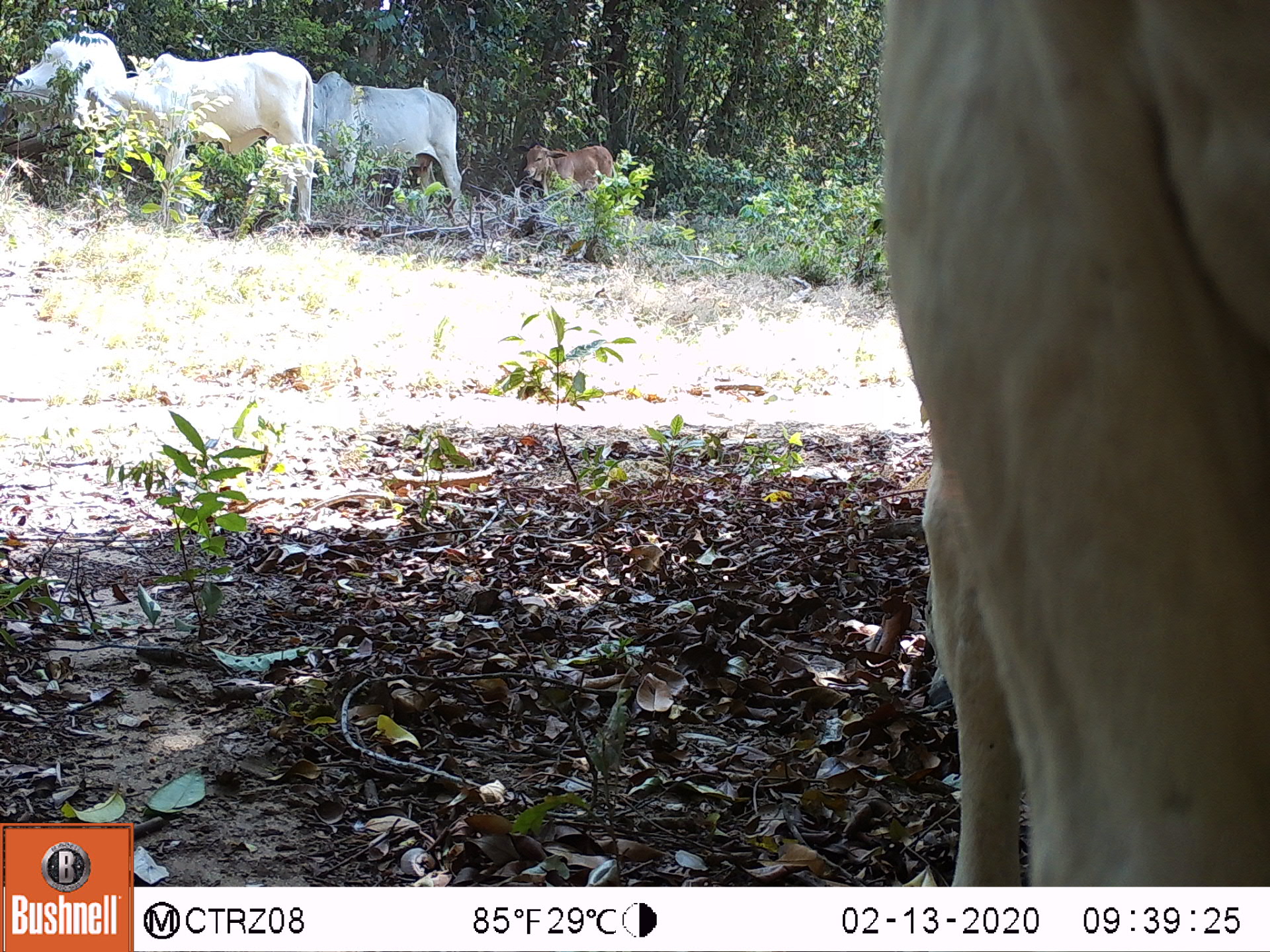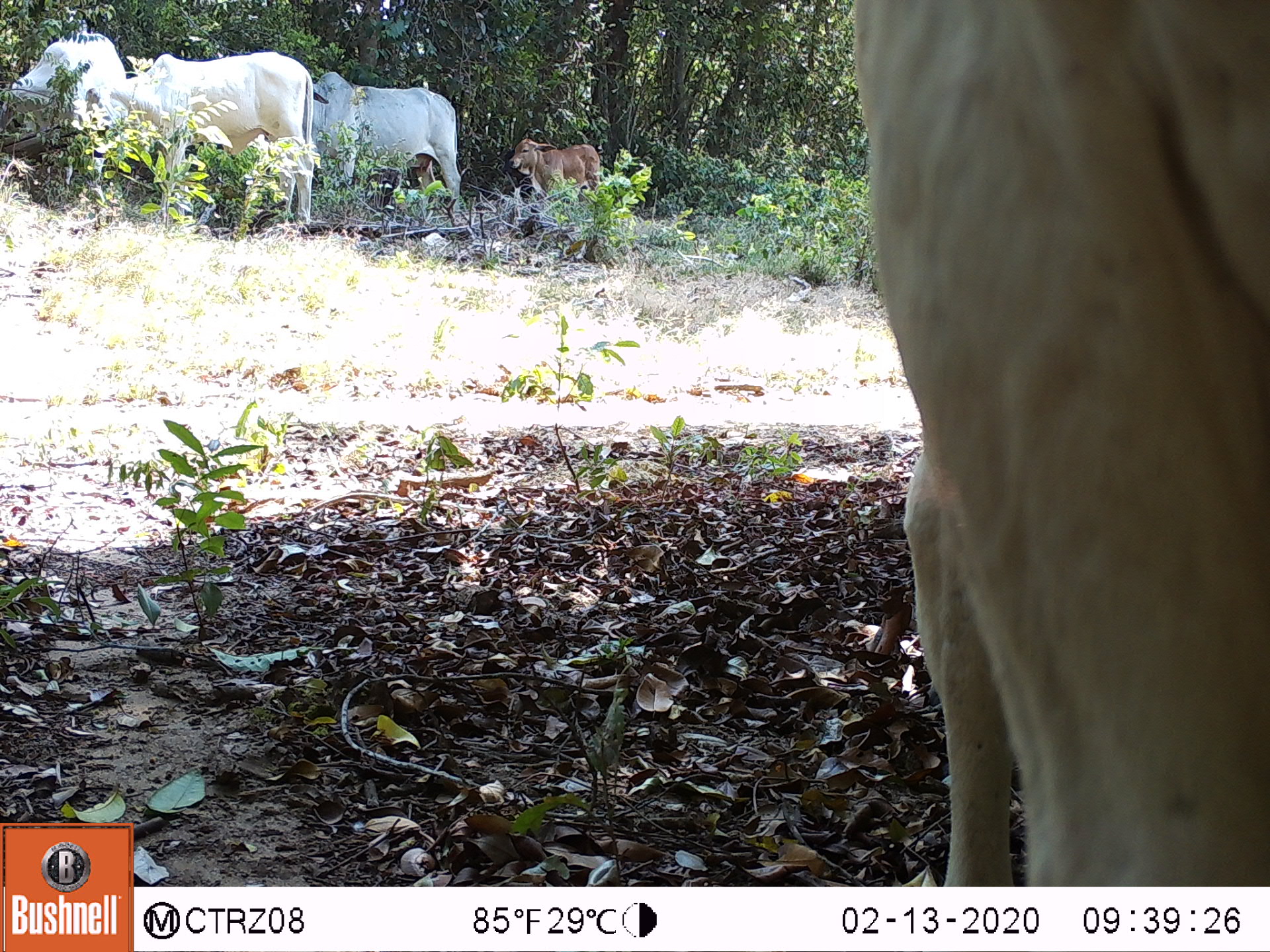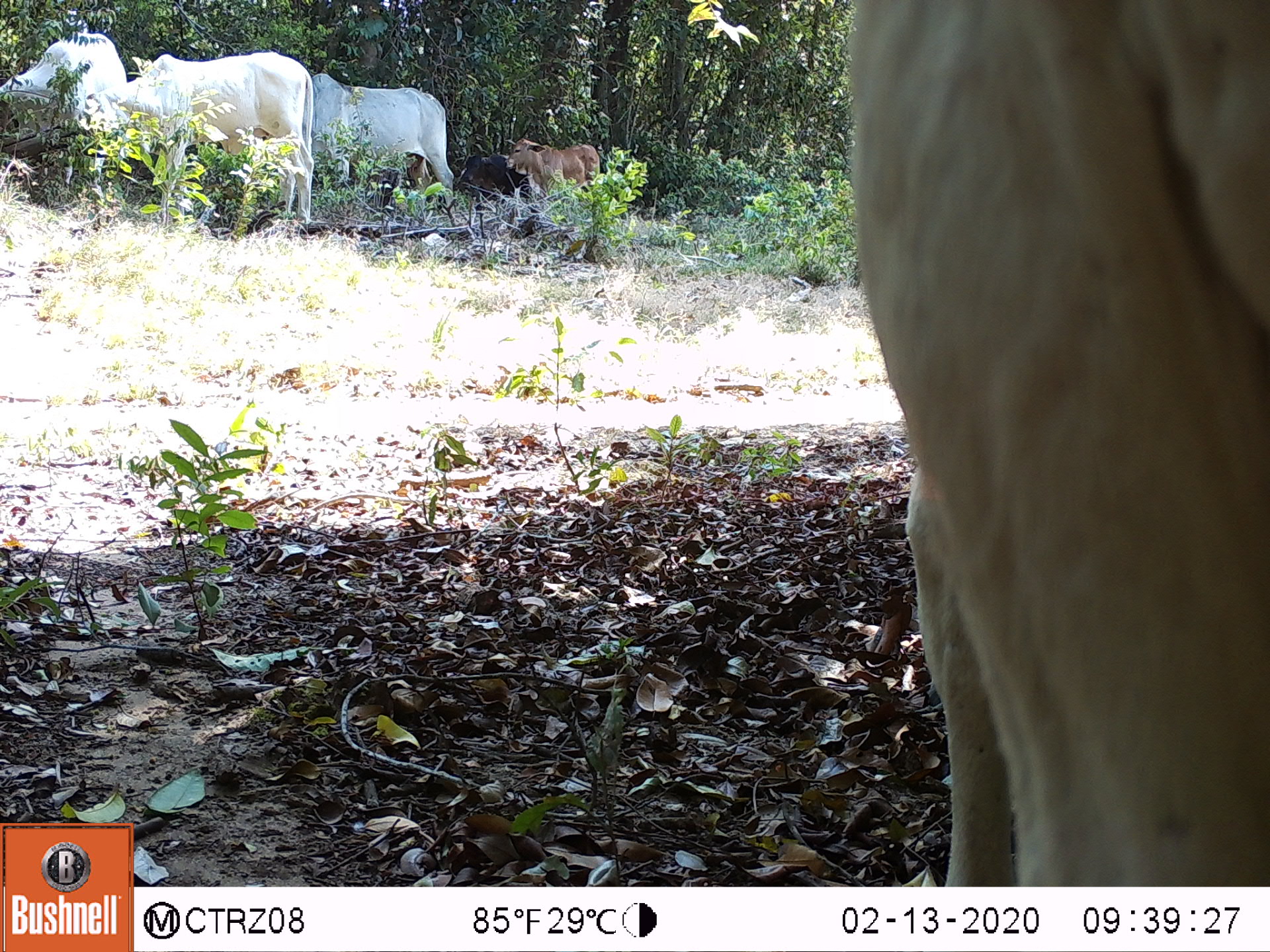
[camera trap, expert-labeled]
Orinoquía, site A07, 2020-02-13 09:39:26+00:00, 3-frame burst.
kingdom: Animalia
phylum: Chordata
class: Mammalia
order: Artiodactyla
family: Bovidae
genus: Bos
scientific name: Bos taurus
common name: cow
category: cattle